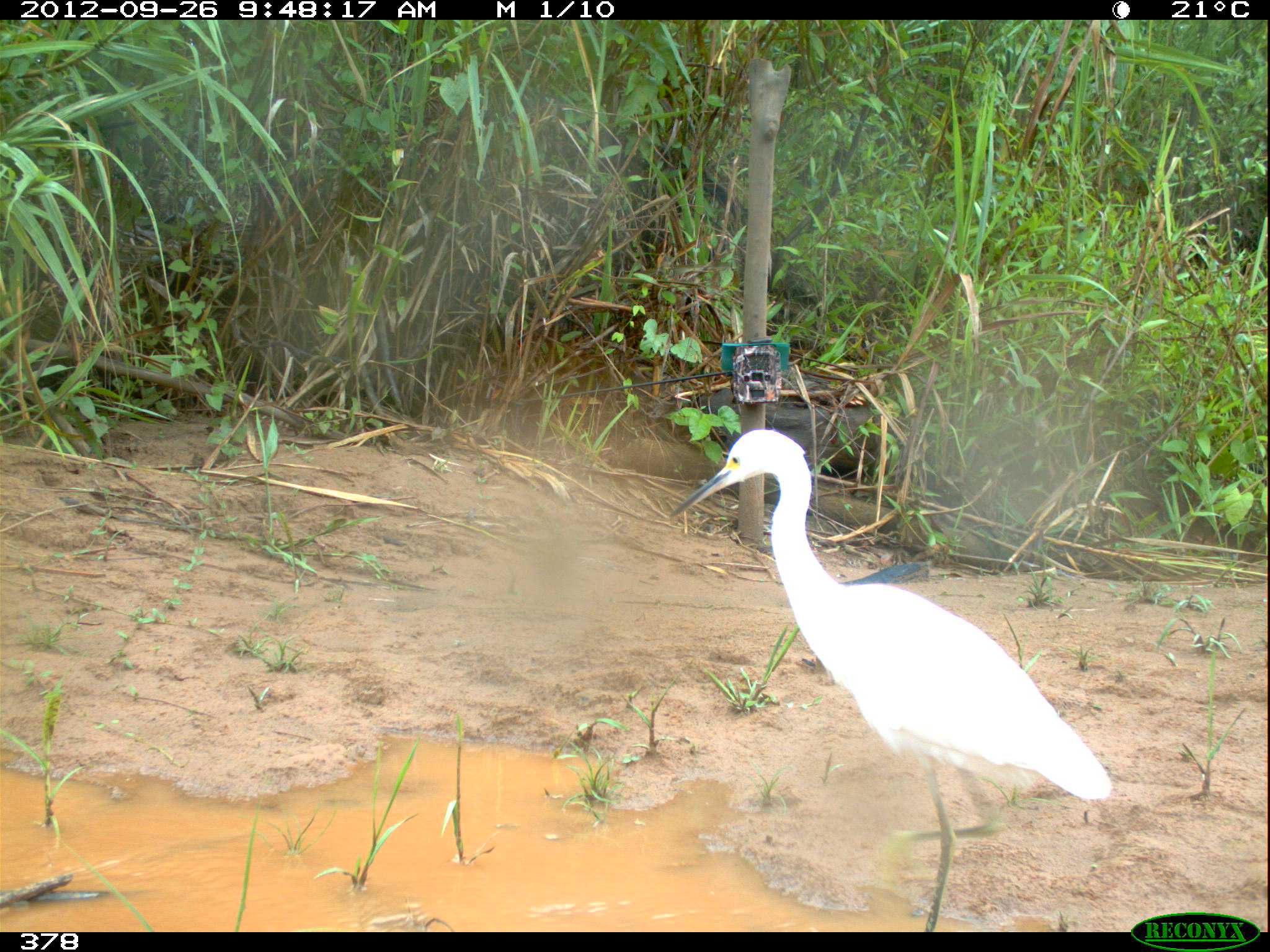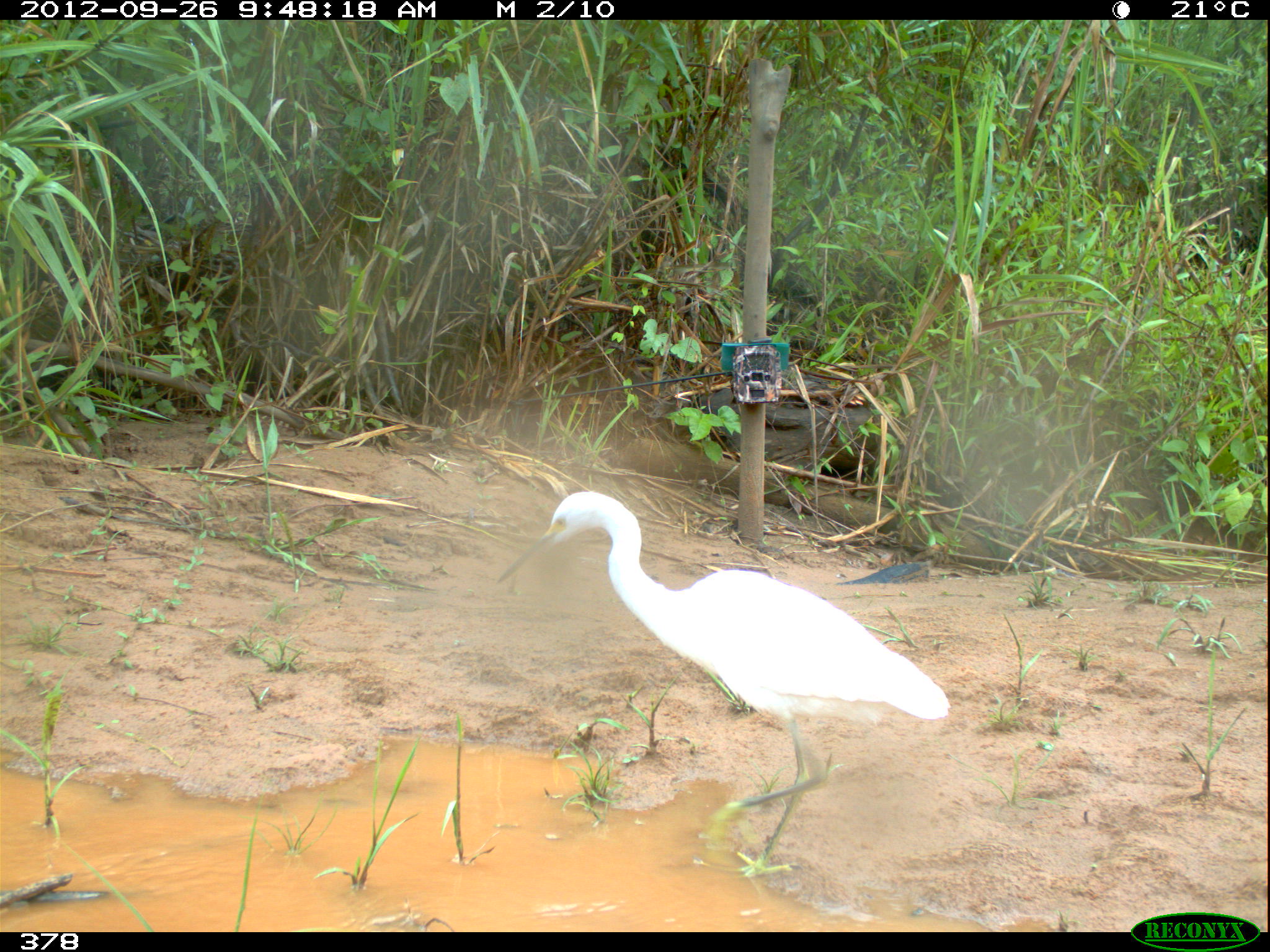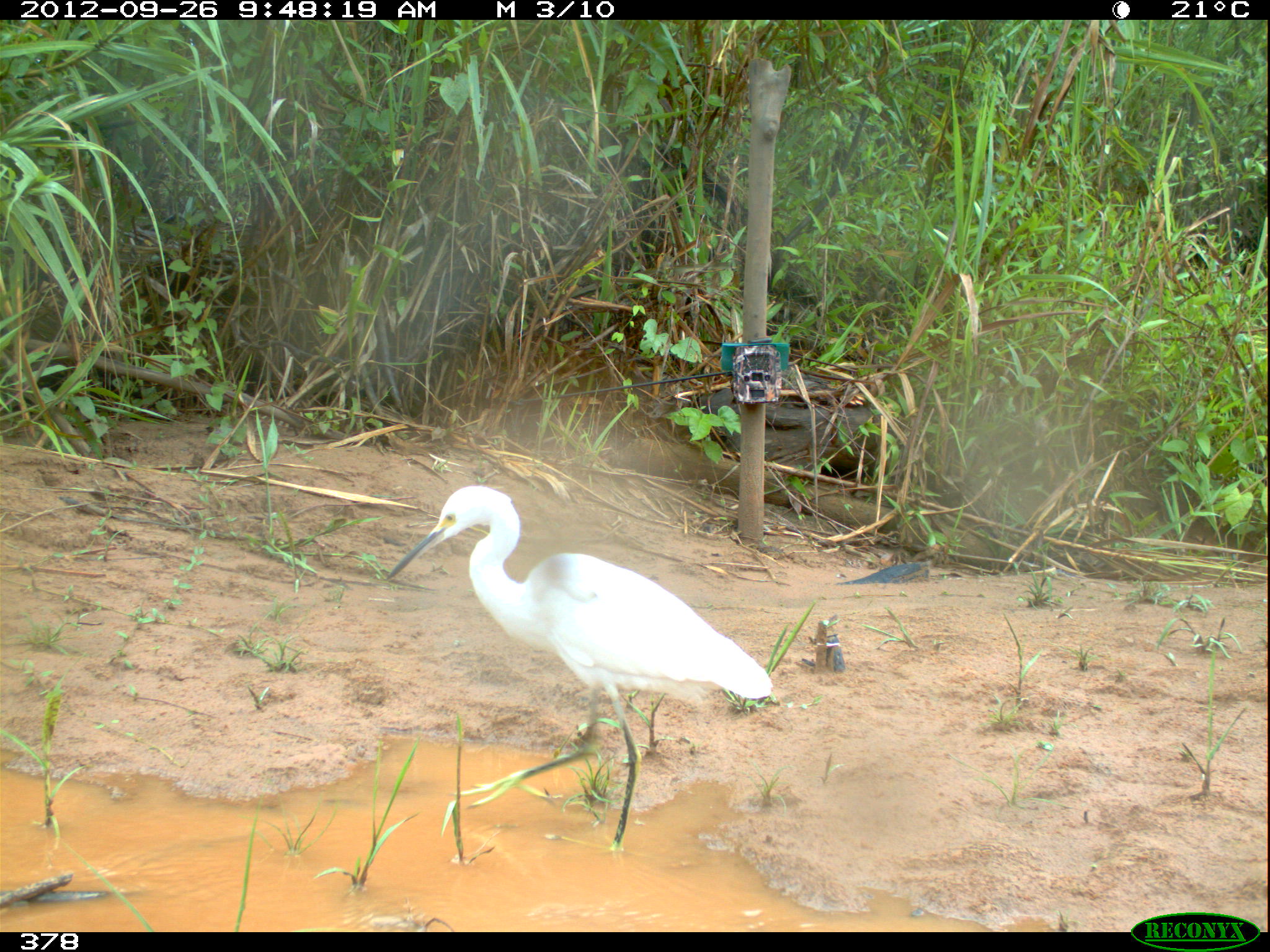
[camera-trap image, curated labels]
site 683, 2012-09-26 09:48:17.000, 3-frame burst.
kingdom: Animalia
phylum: Chordata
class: Aves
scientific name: Aves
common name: bird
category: unknown bird